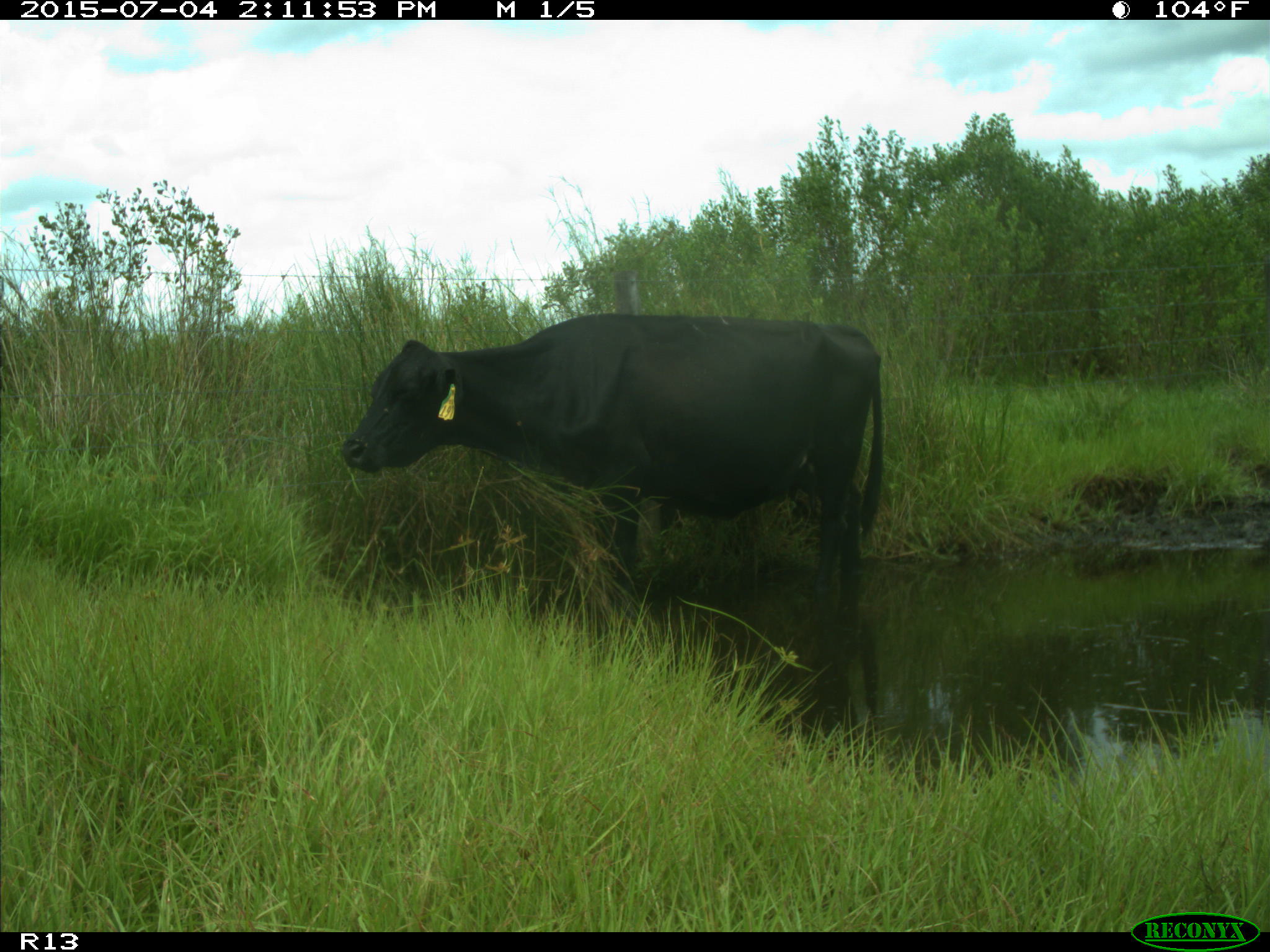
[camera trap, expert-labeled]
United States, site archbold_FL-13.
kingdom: Animalia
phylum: Chordata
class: Mammalia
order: Artiodactyla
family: Bovidae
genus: Bos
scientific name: Bos taurus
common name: domestic cow